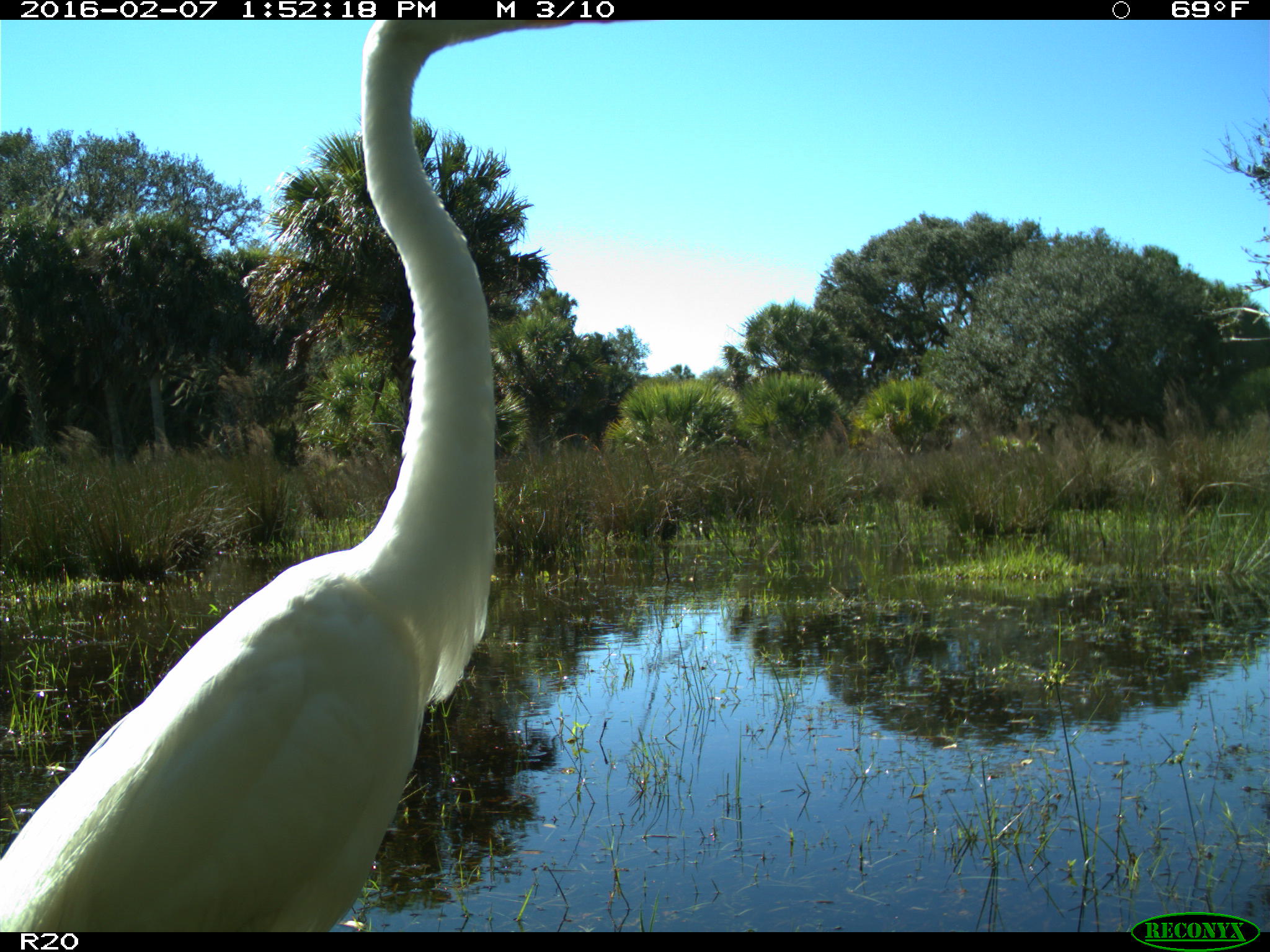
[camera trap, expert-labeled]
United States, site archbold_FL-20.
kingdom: Animalia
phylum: Chordata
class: Aves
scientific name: Aves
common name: birds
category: unidentified bird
Unidentified bird (birds) (Aves).